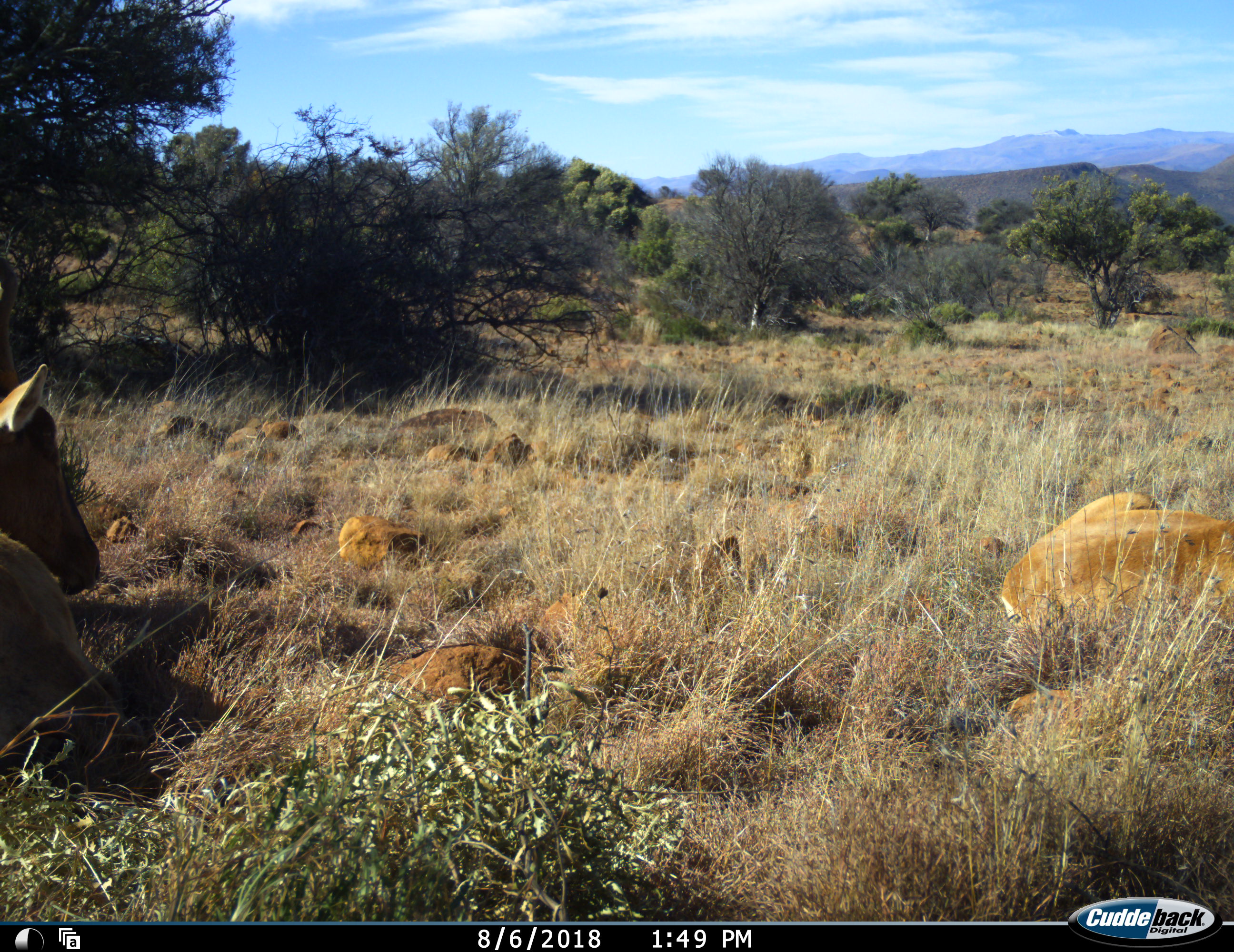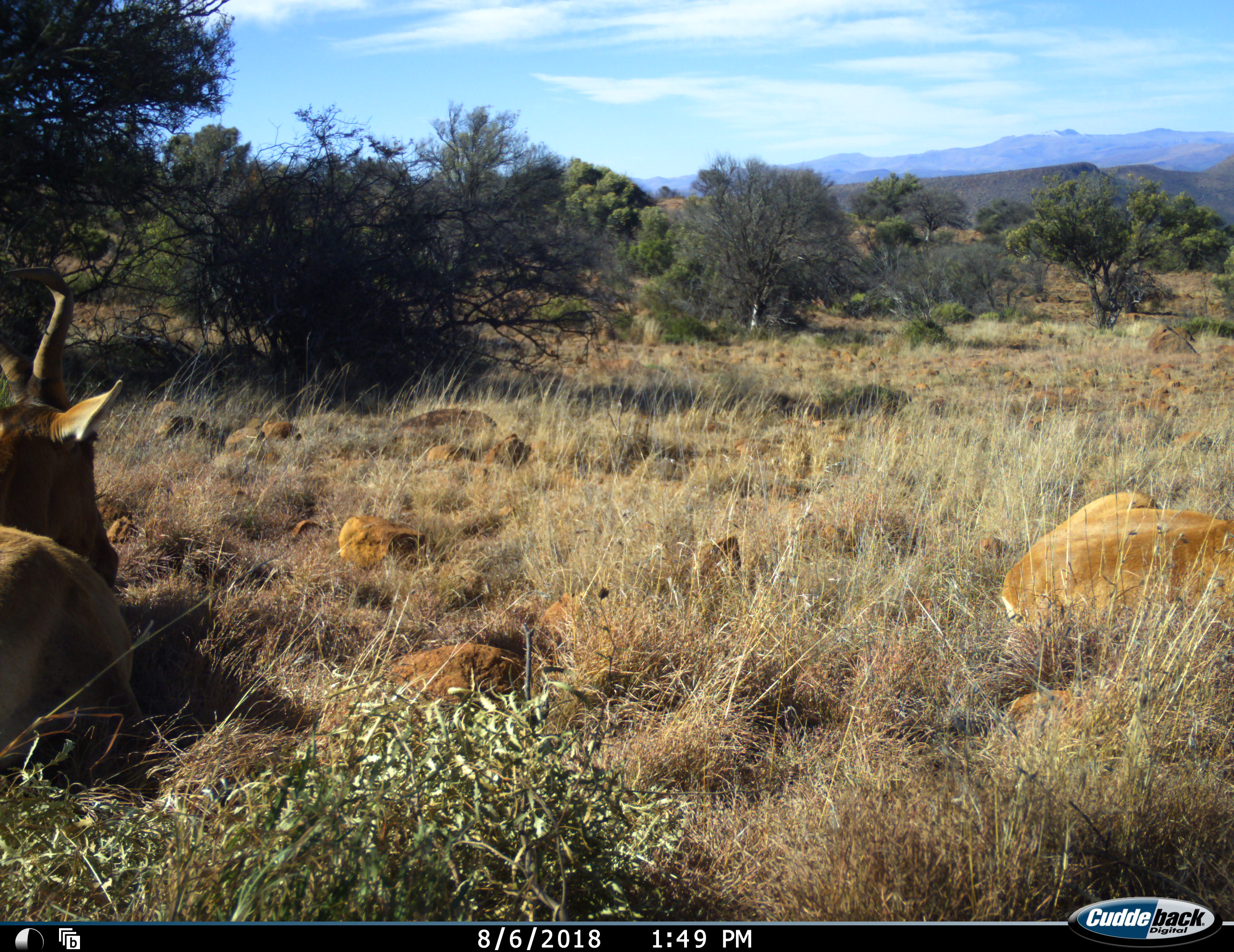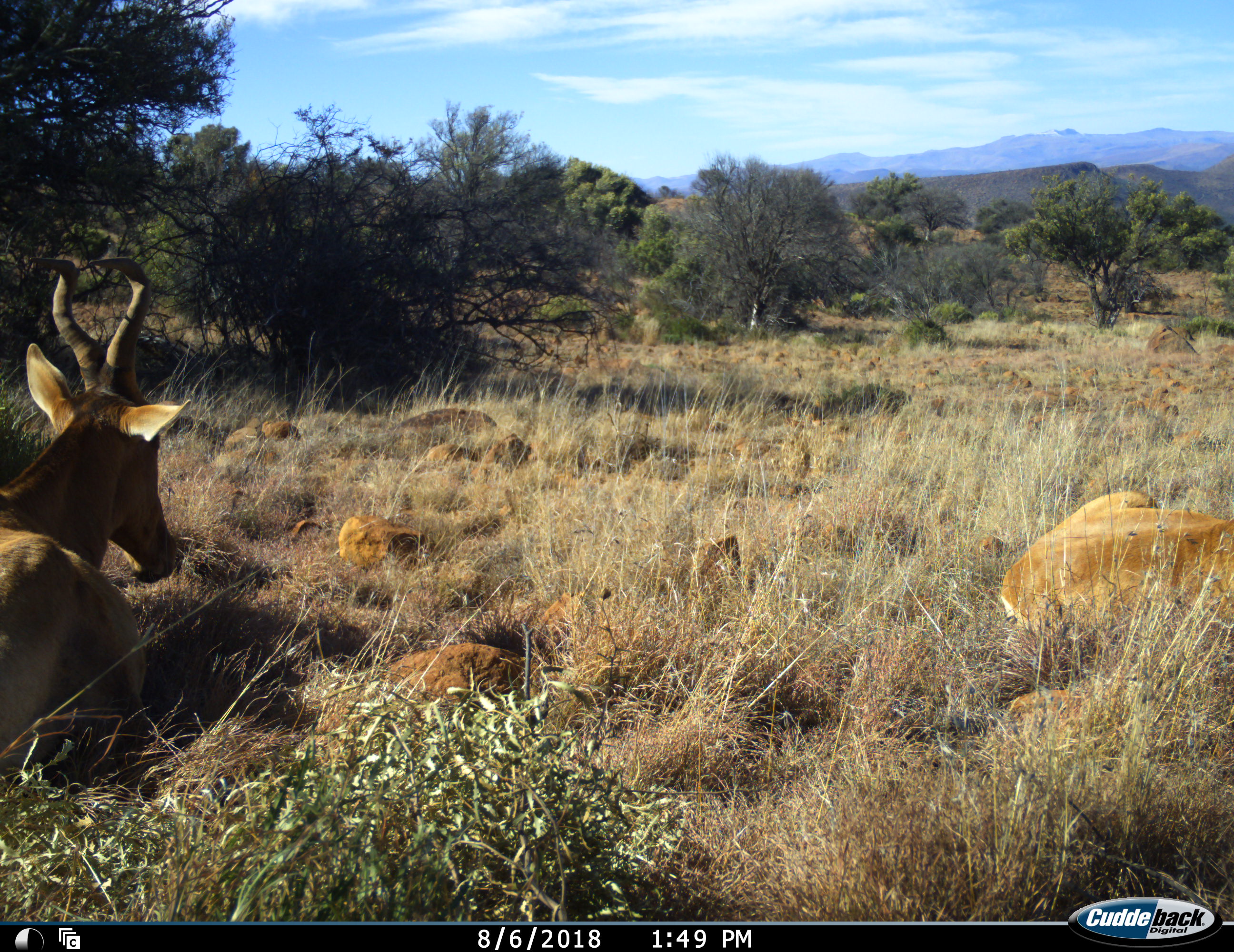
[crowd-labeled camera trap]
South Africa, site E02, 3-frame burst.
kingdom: Animalia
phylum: Chordata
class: Mammalia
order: Artiodactyla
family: Bovidae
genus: Alcelaphus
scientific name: Alcelaphus buselaphus caama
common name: red hartebeest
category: hartebeestred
Hartebeestred (red hartebeest) (Alcelaphus buselaphus caama), count 2. Behavior (volunteer vote fractions): standing 0%, resting 100%, moving 0%, interacting 0%. Young present (vote fraction): 0%. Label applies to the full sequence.